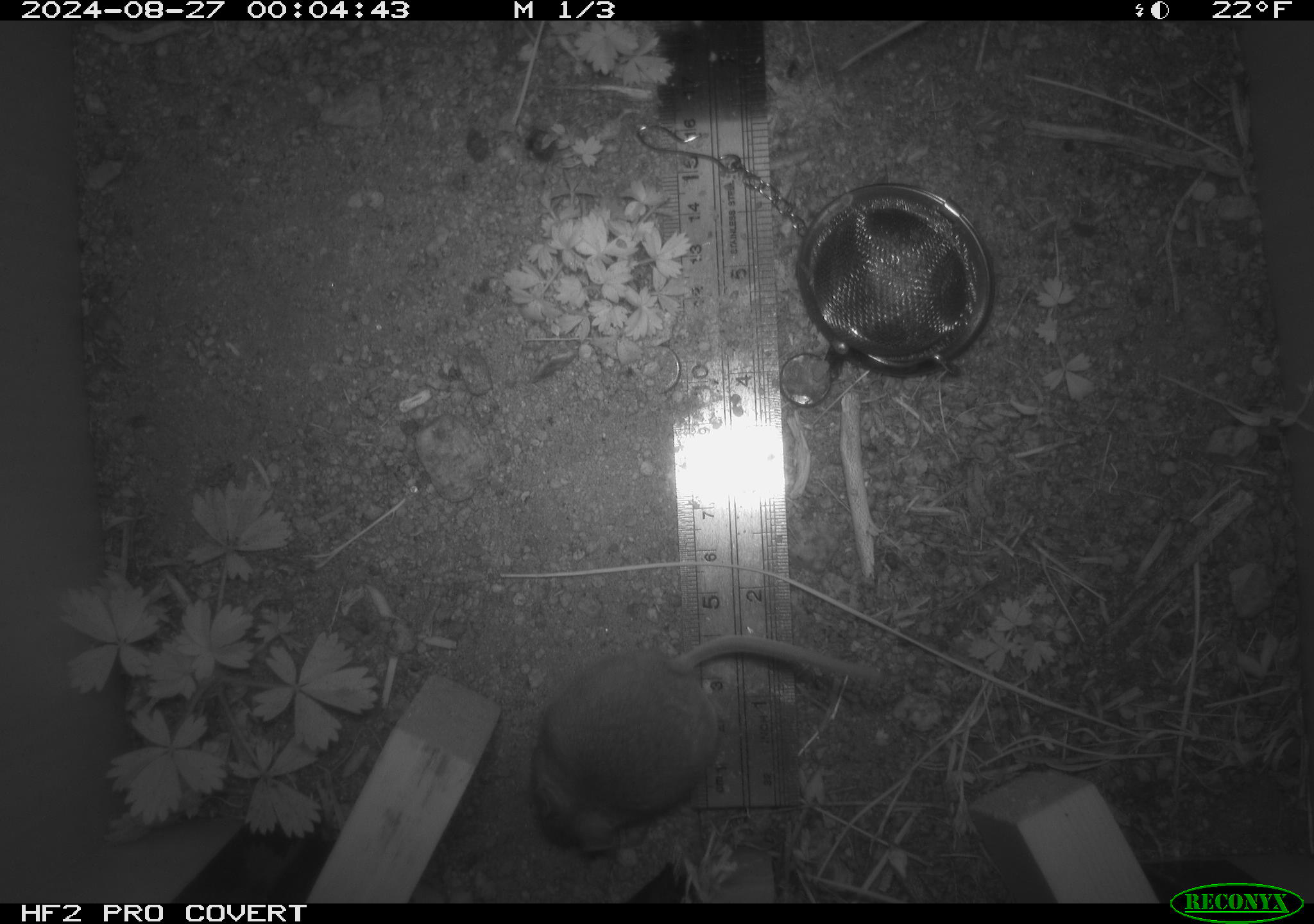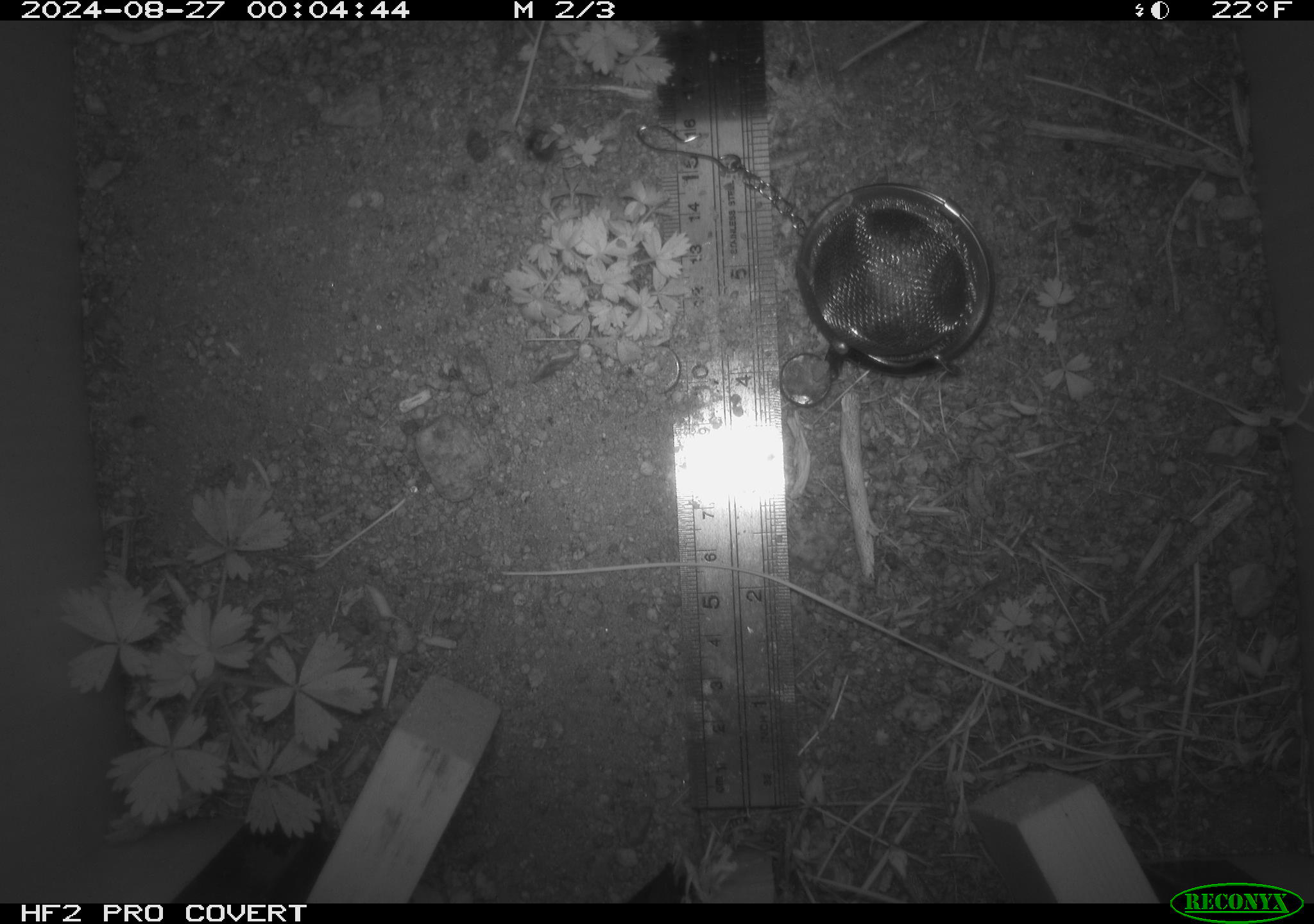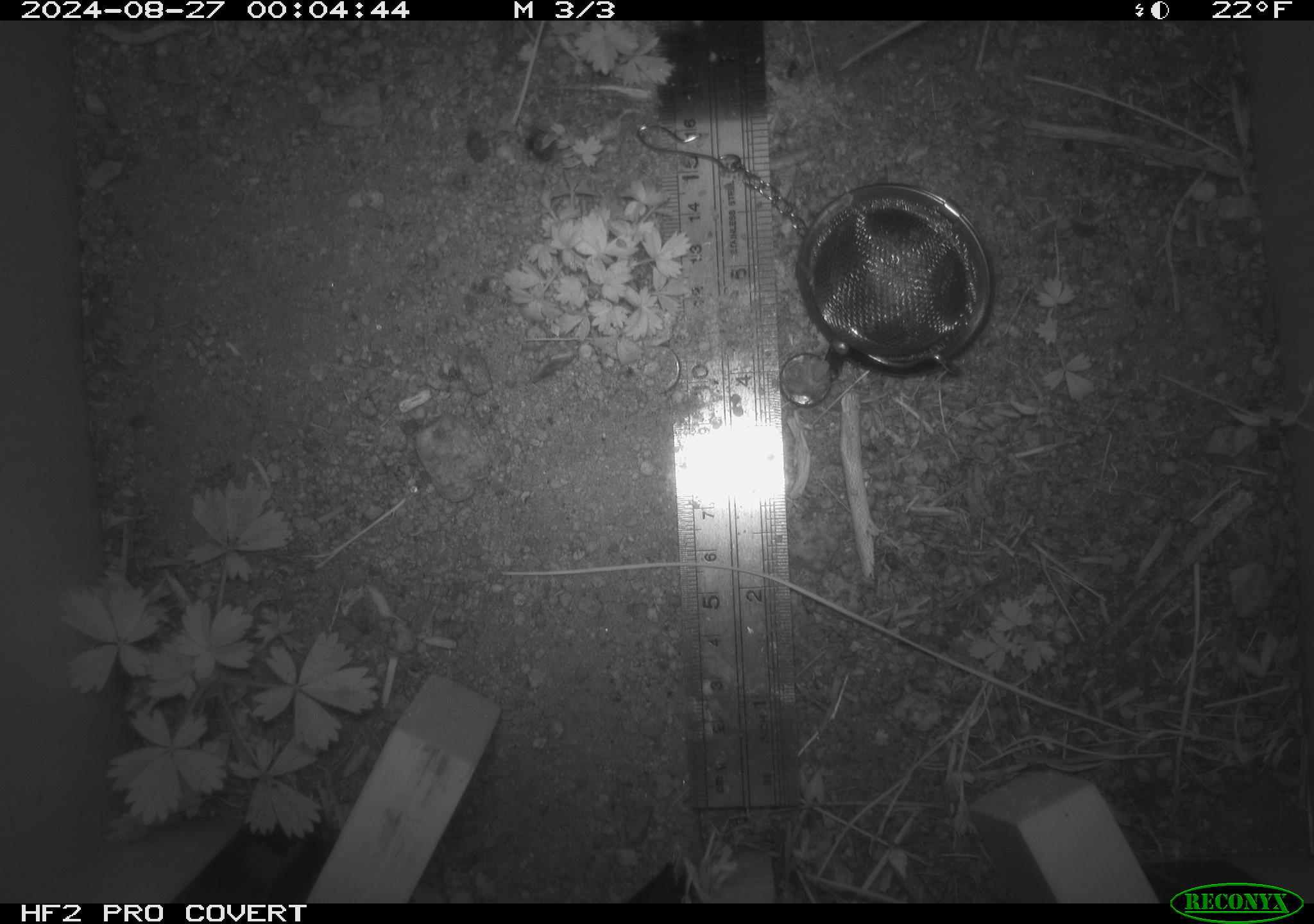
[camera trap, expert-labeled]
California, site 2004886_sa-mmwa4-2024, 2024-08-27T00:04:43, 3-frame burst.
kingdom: Animalia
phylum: Chordata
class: Mammalia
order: Rodentia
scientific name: Rodentia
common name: mouse species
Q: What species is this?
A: Mouse species (Rodentia).